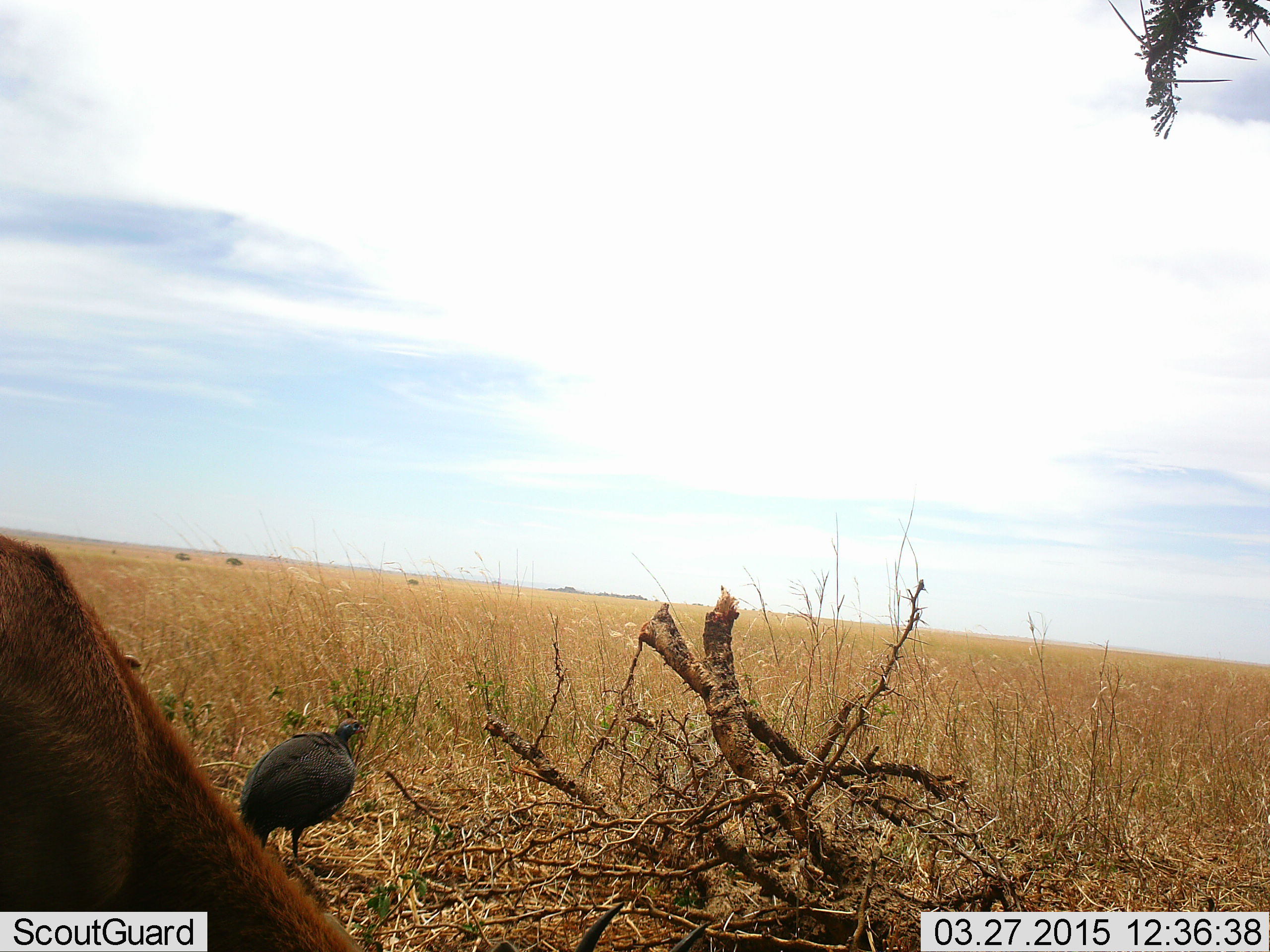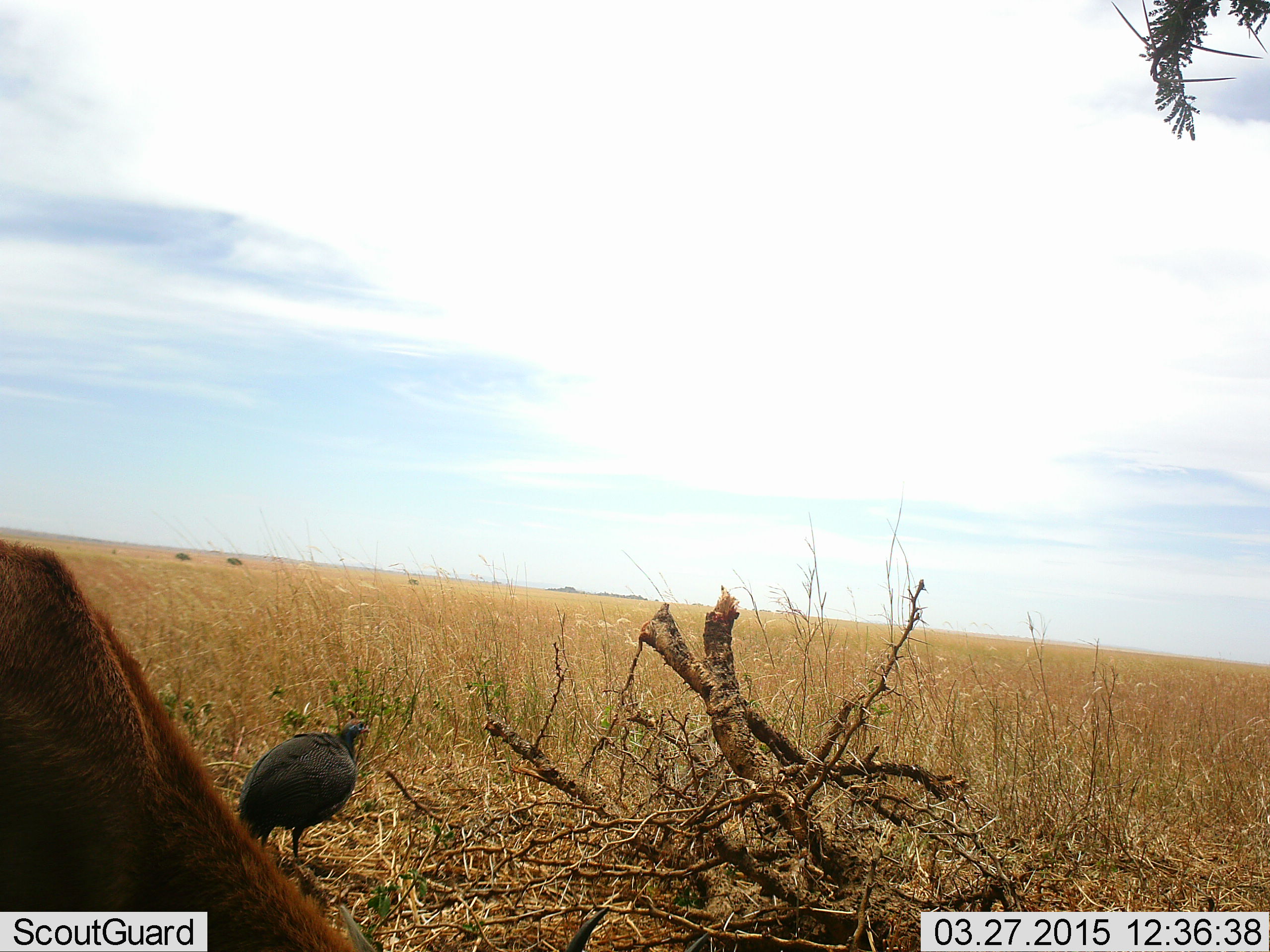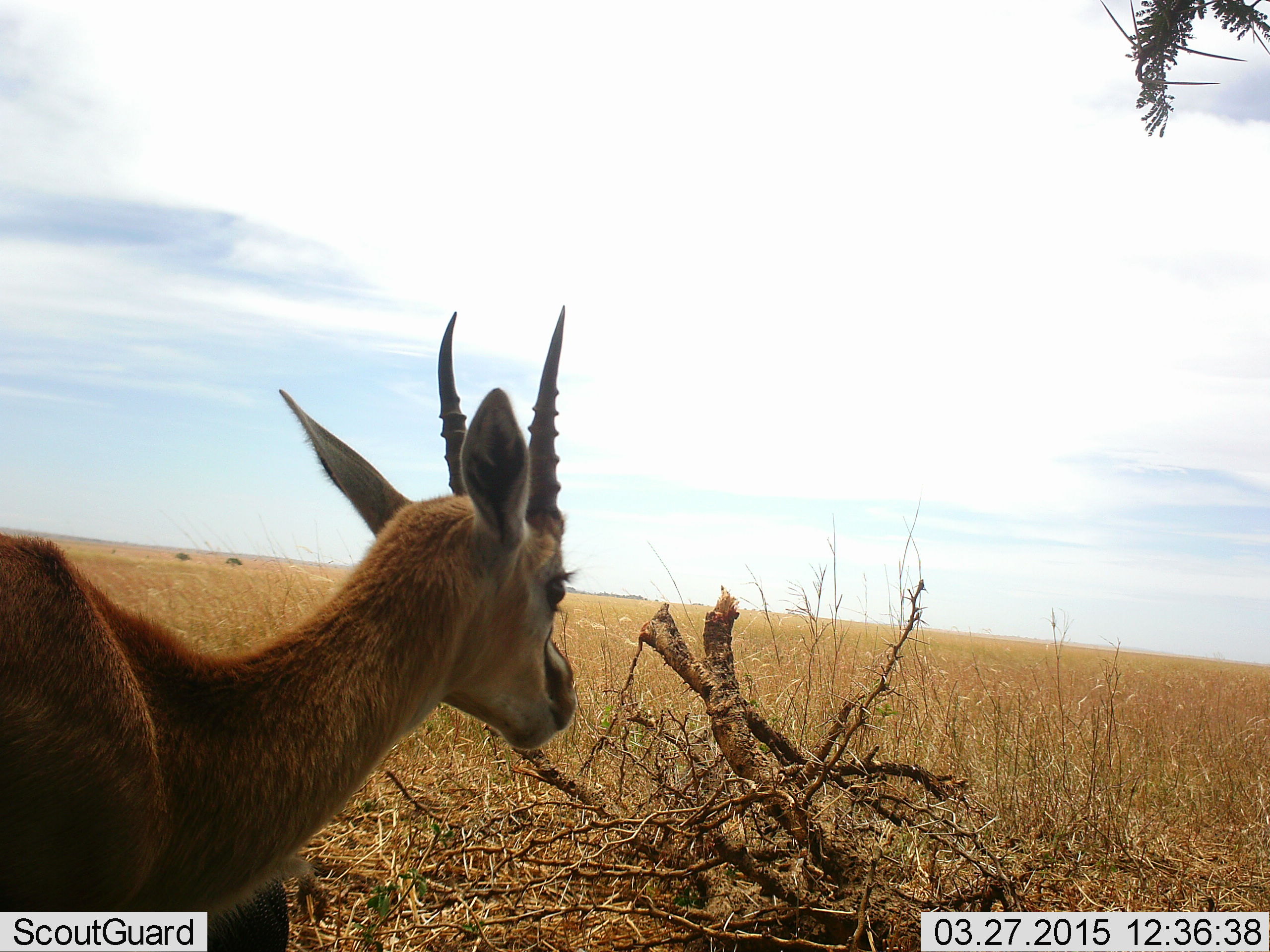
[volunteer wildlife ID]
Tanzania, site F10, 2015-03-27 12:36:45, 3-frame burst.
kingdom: Animalia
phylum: Chordata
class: Mammalia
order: Artiodactyla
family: Bovidae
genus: Eudorcas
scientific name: Eudorcas thomsonii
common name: thomson's gazelle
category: gazellethomsons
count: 1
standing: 60%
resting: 0%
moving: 0%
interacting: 0%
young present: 0%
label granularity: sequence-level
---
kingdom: Animalia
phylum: Chordata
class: Aves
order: Galliformes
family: Numididae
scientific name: Numididae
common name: guinea fowl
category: guineafowl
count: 1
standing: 86%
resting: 7%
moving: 7%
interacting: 0%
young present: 0%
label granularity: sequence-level